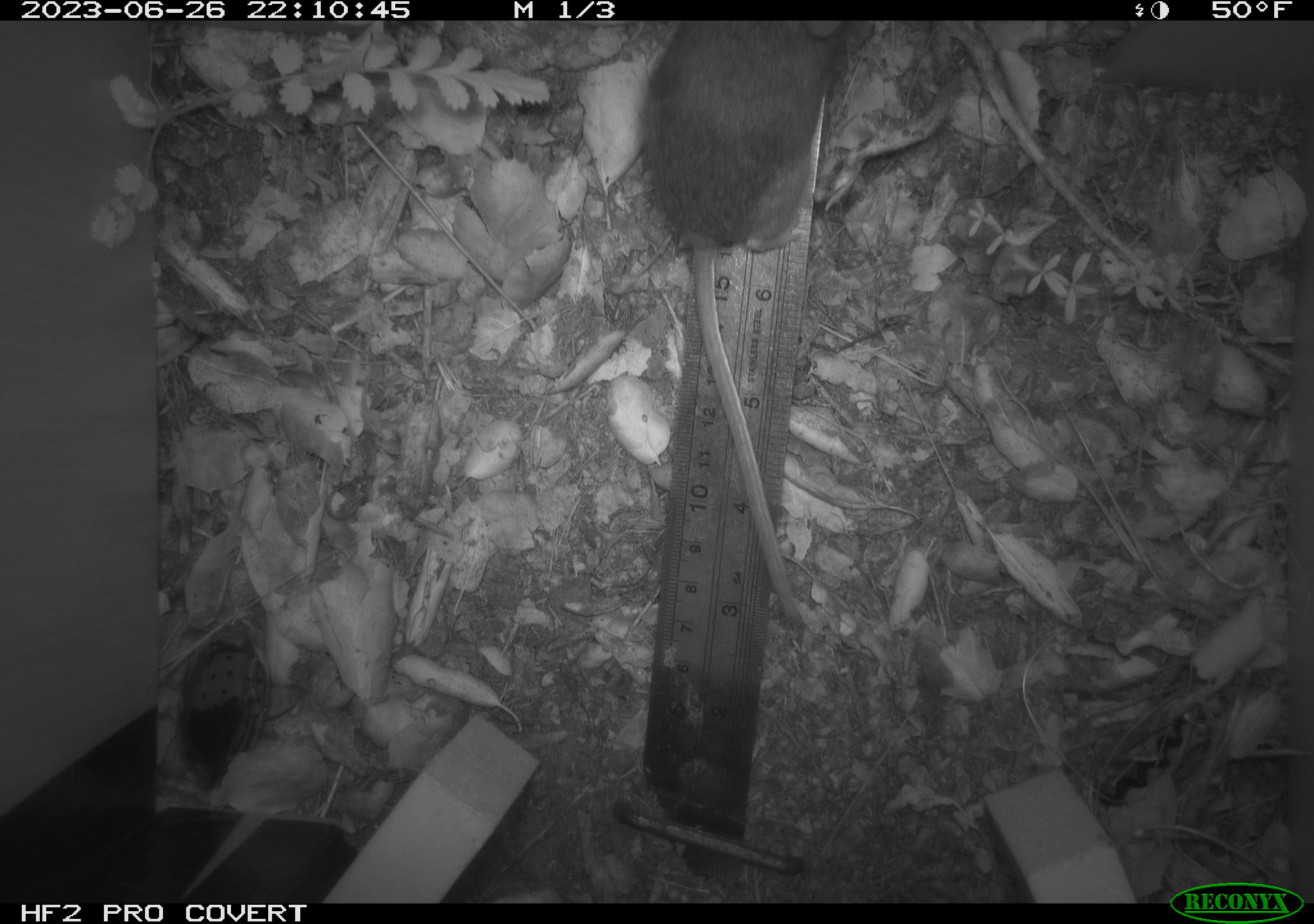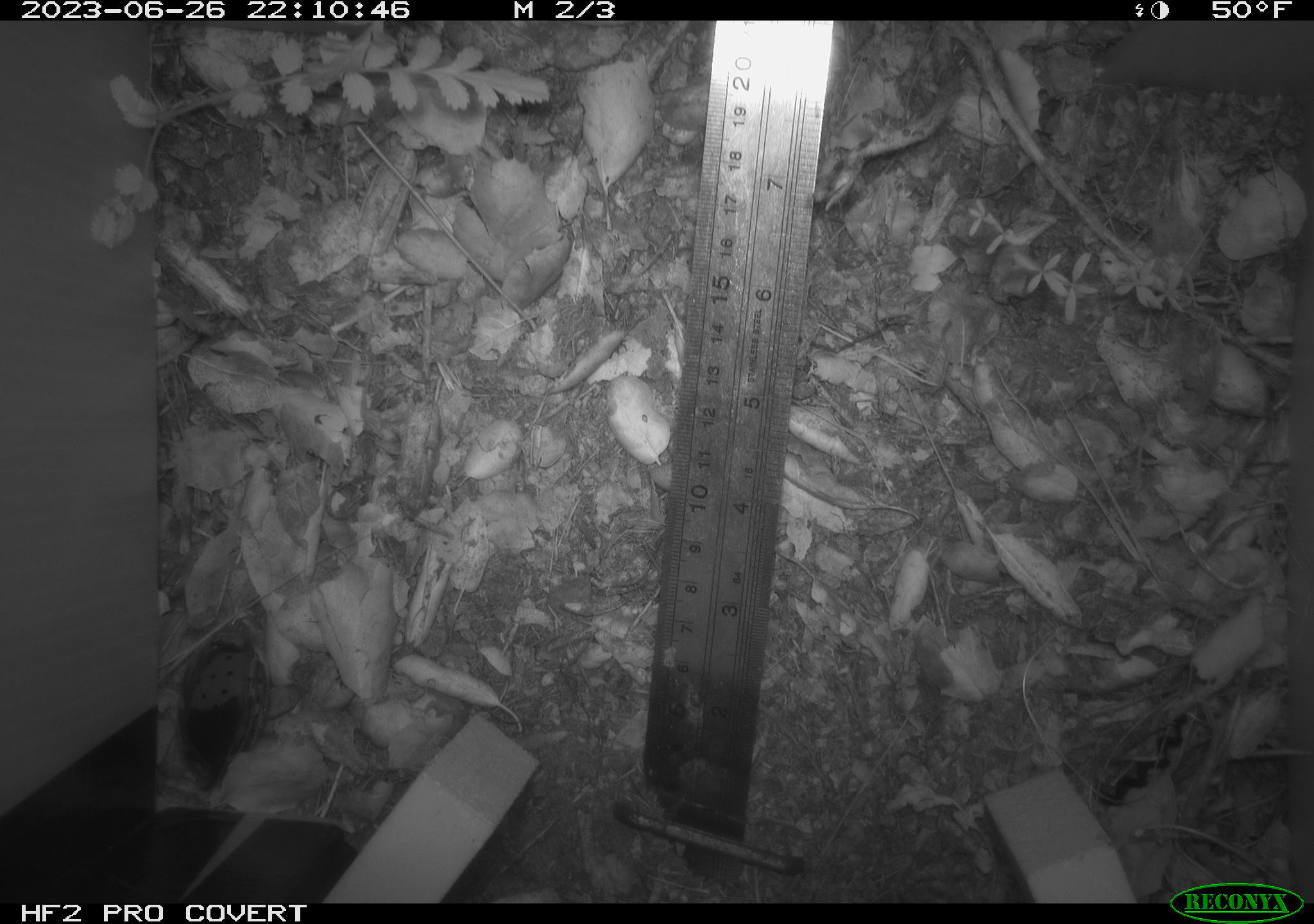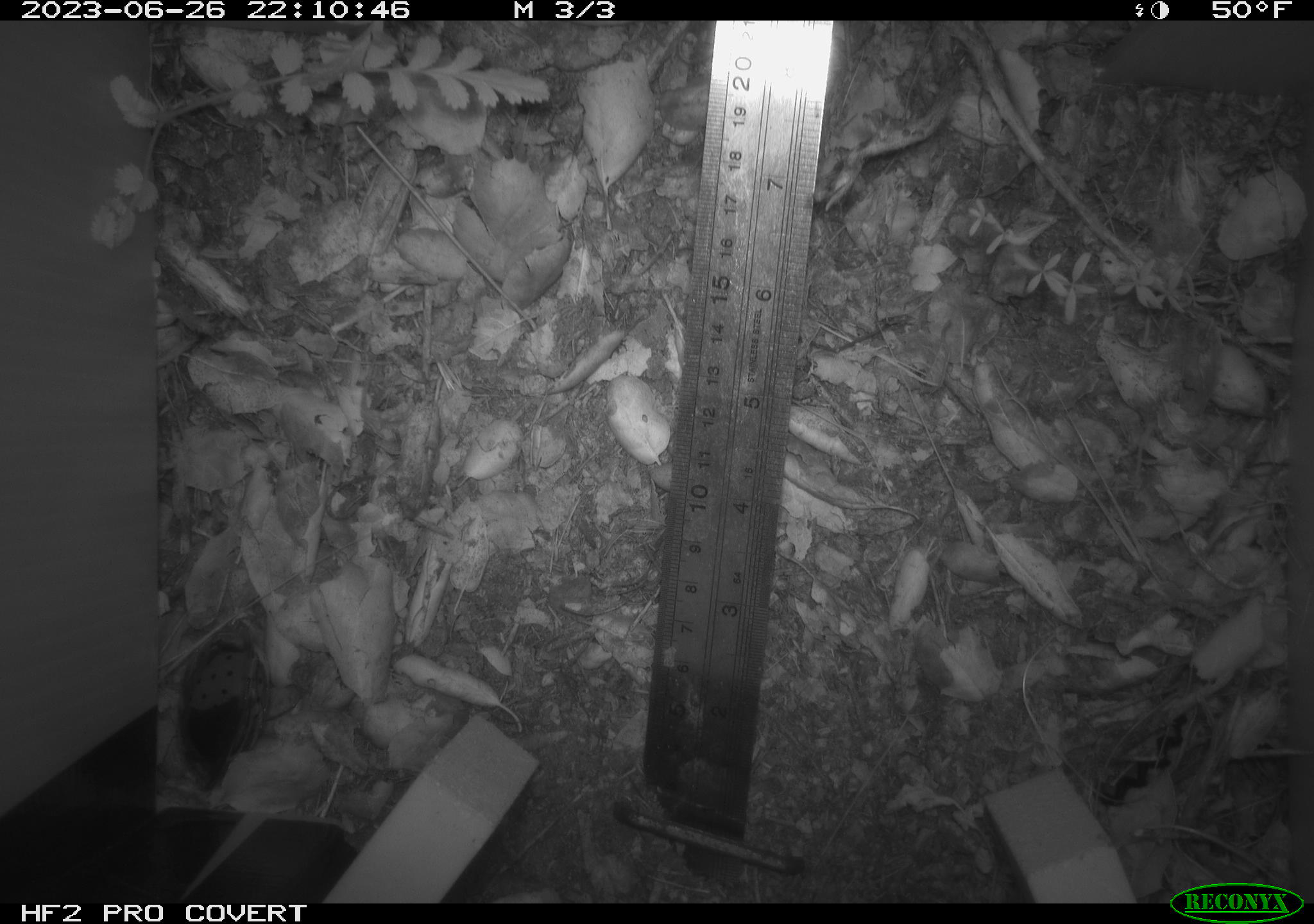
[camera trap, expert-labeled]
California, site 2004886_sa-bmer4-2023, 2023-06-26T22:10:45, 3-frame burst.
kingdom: Animalia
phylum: Chordata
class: Mammalia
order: Rodentia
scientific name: Rodentia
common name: mouse species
Mouse species (Rodentia).